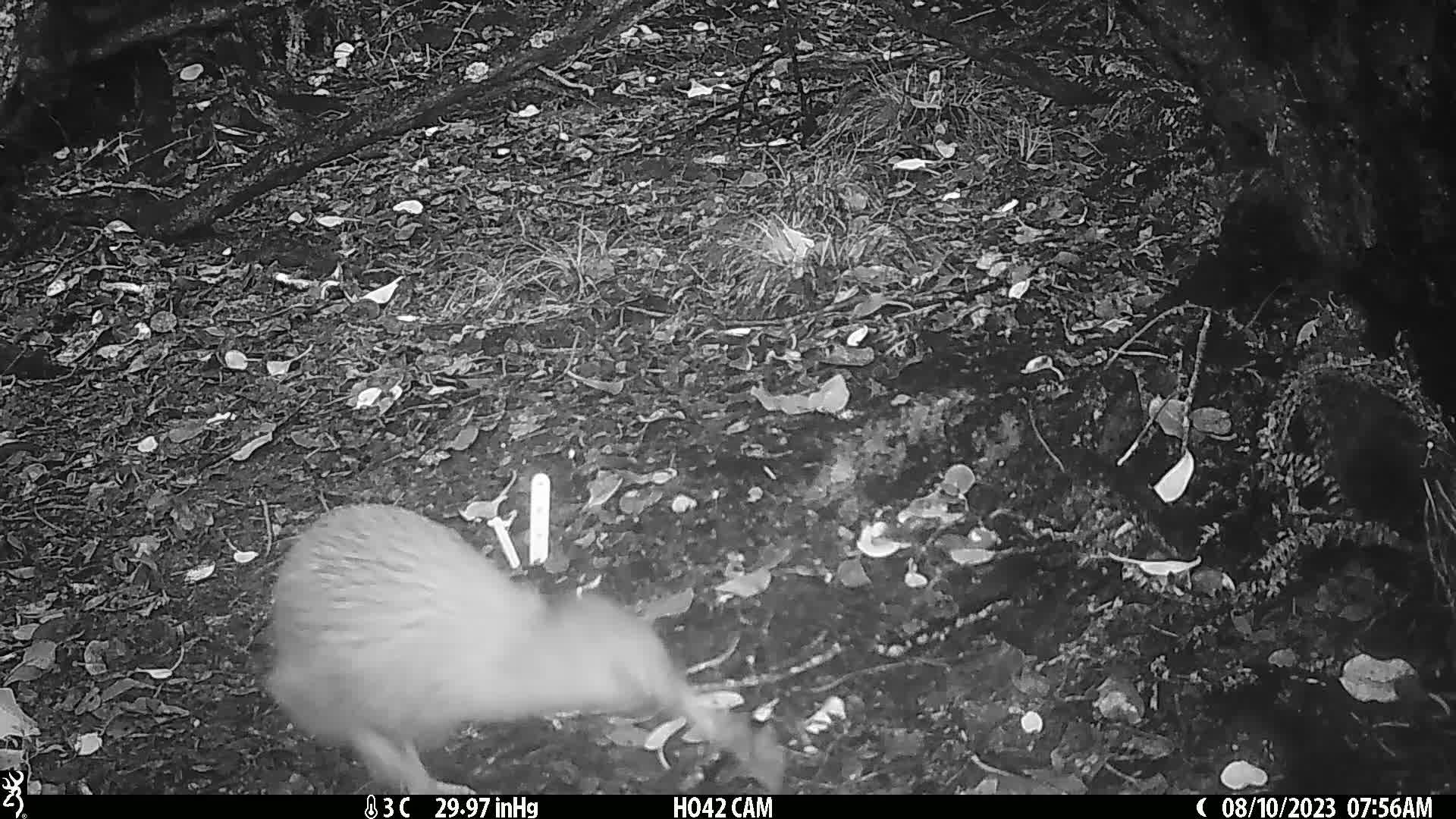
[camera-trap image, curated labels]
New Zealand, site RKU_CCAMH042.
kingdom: Animalia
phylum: Chordata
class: Aves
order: Apterygiformes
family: Apterygidae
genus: Apteryx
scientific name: Apteryx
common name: kiwi